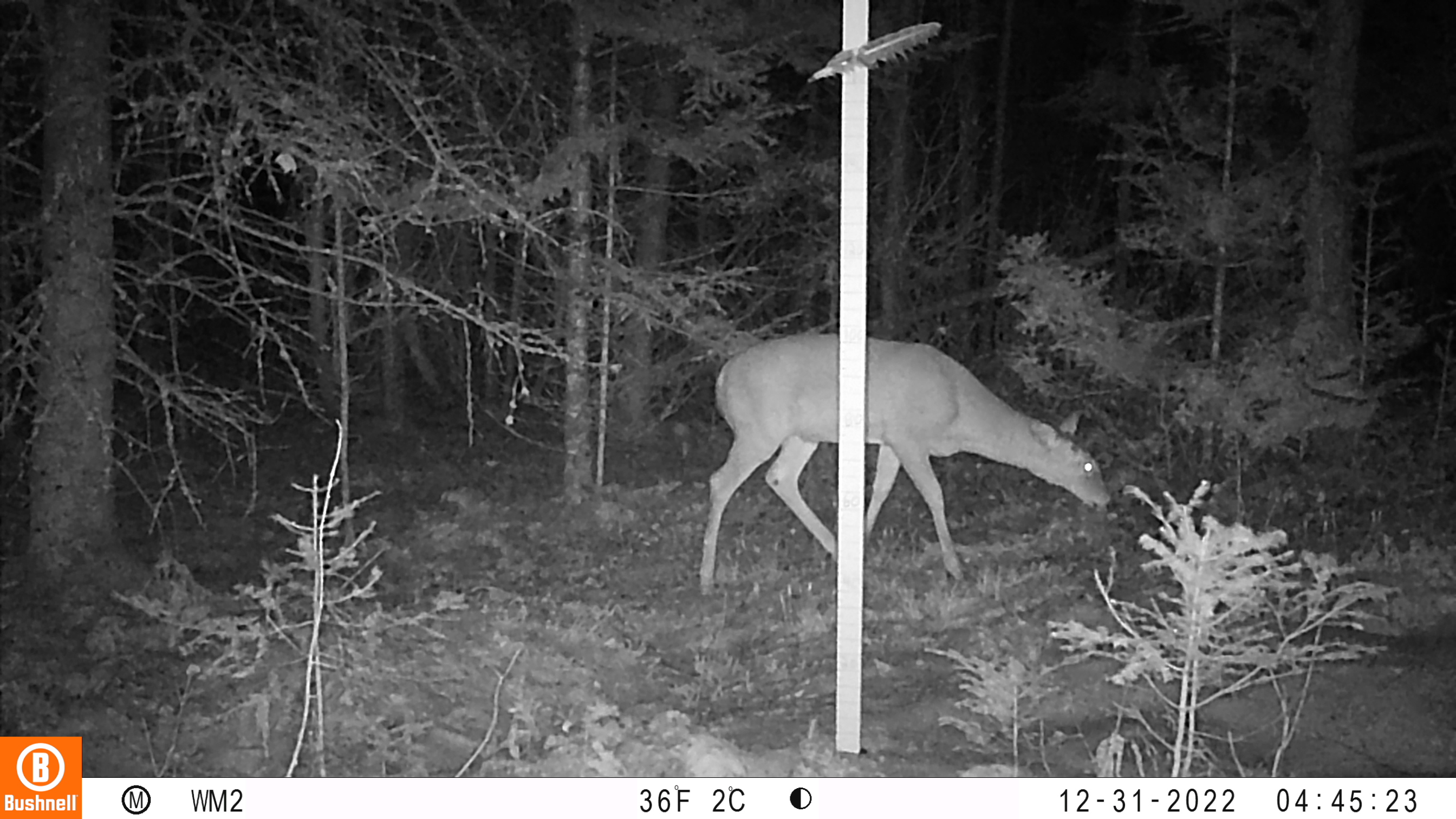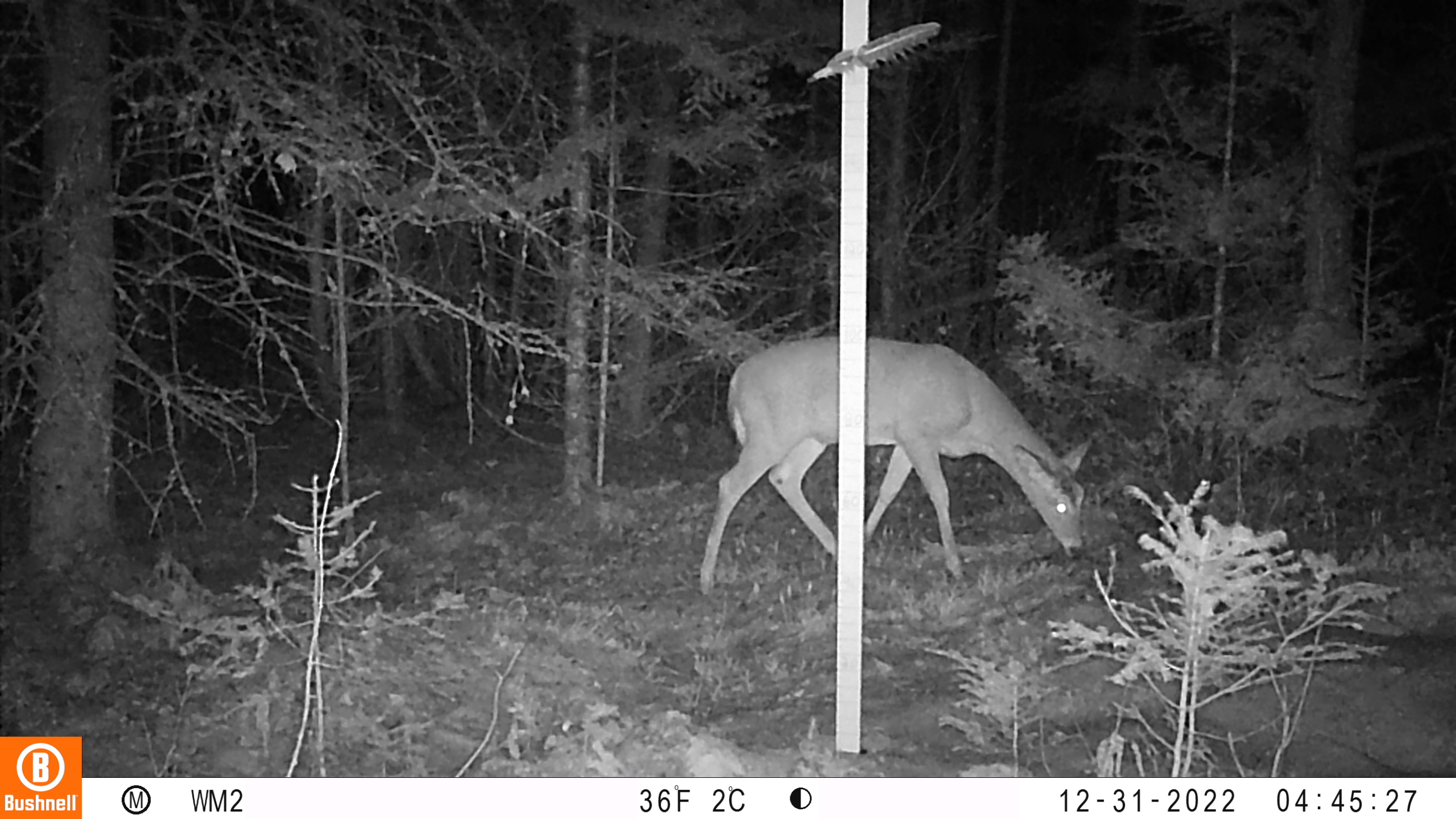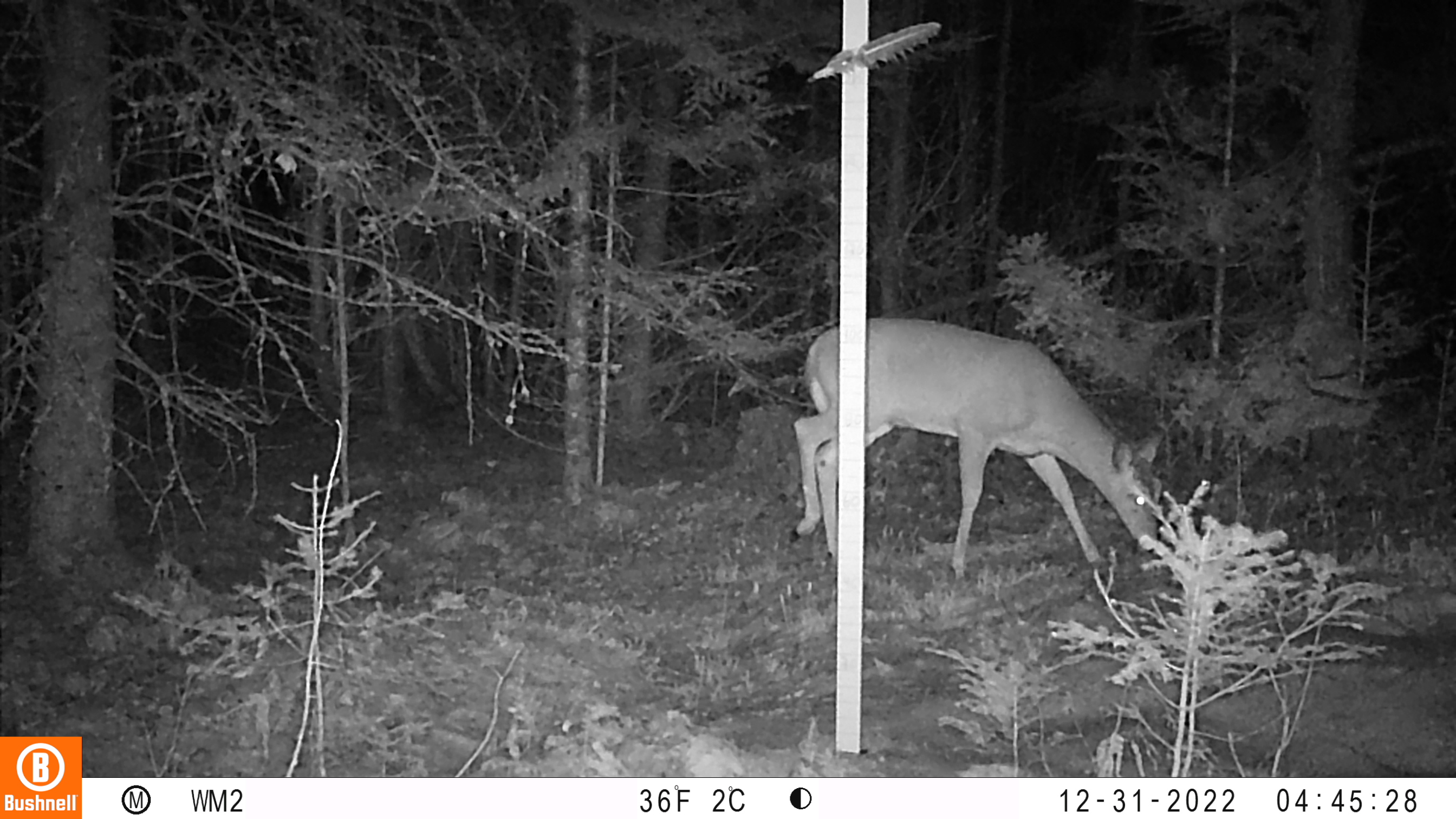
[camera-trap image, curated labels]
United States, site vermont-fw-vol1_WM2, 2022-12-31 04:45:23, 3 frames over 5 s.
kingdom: Animalia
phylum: Chordata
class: Mammalia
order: Artiodactyla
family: Cervidae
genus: Odocoileus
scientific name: Odocoileus virginianus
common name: white-tailed deer